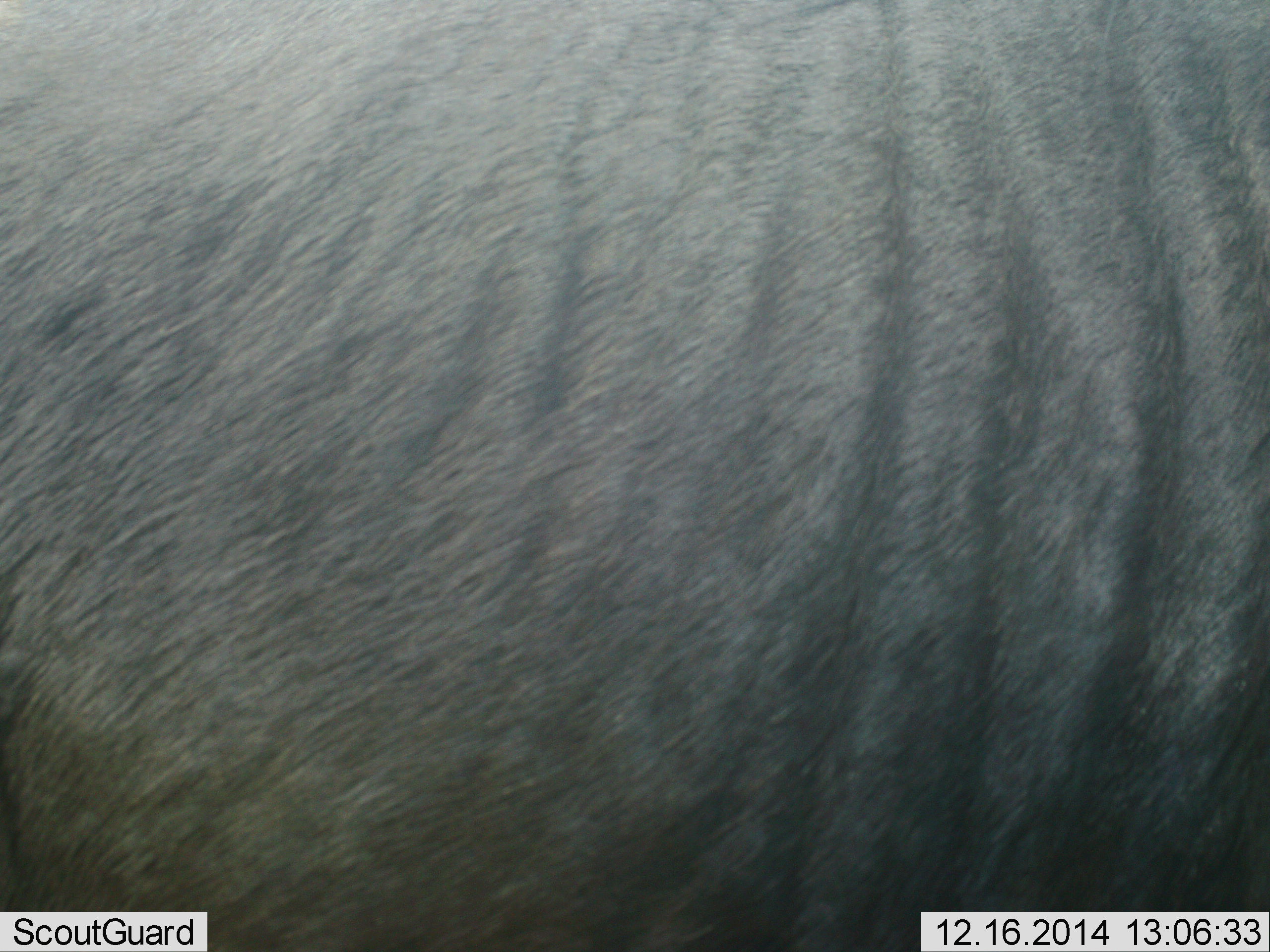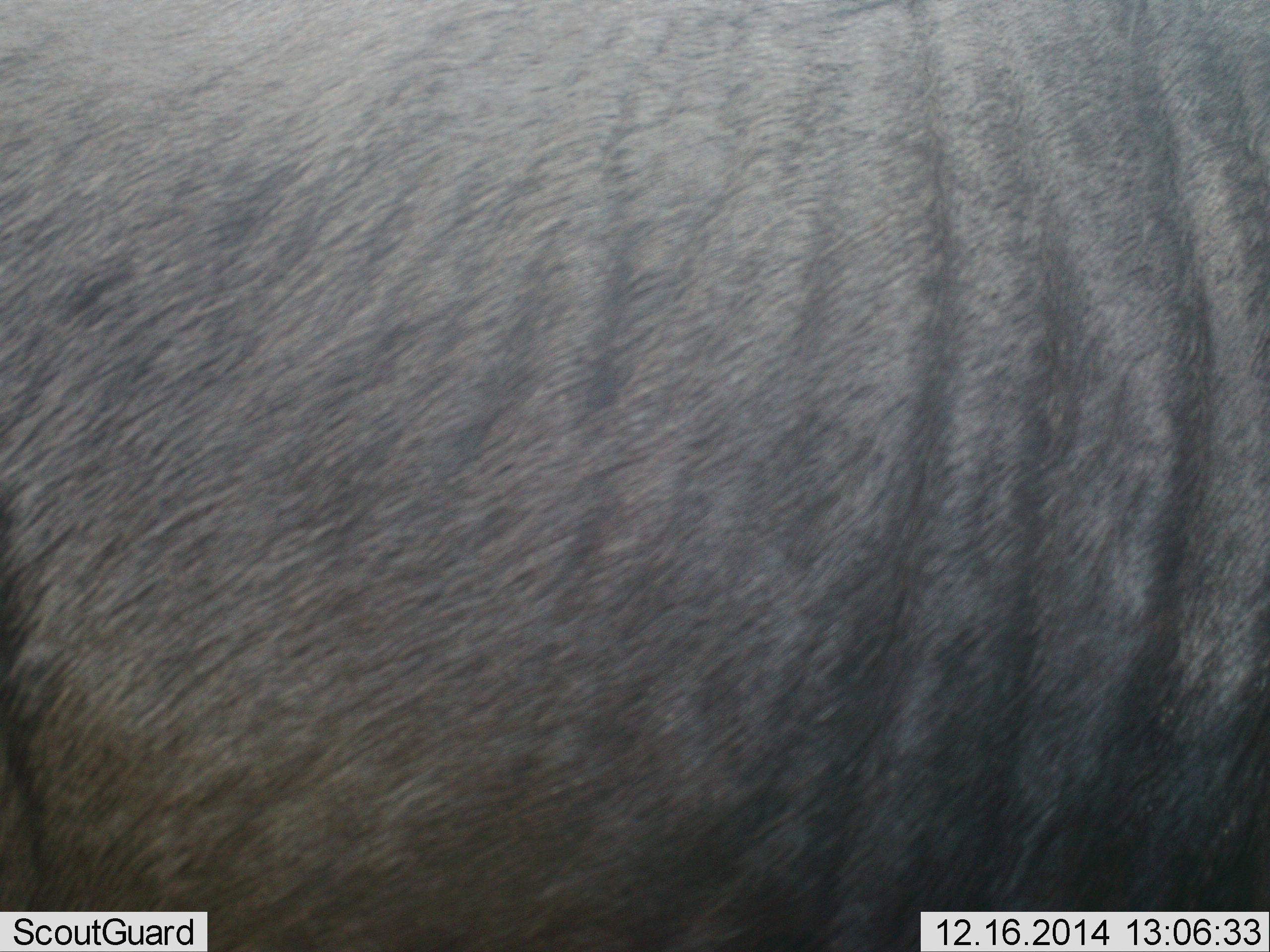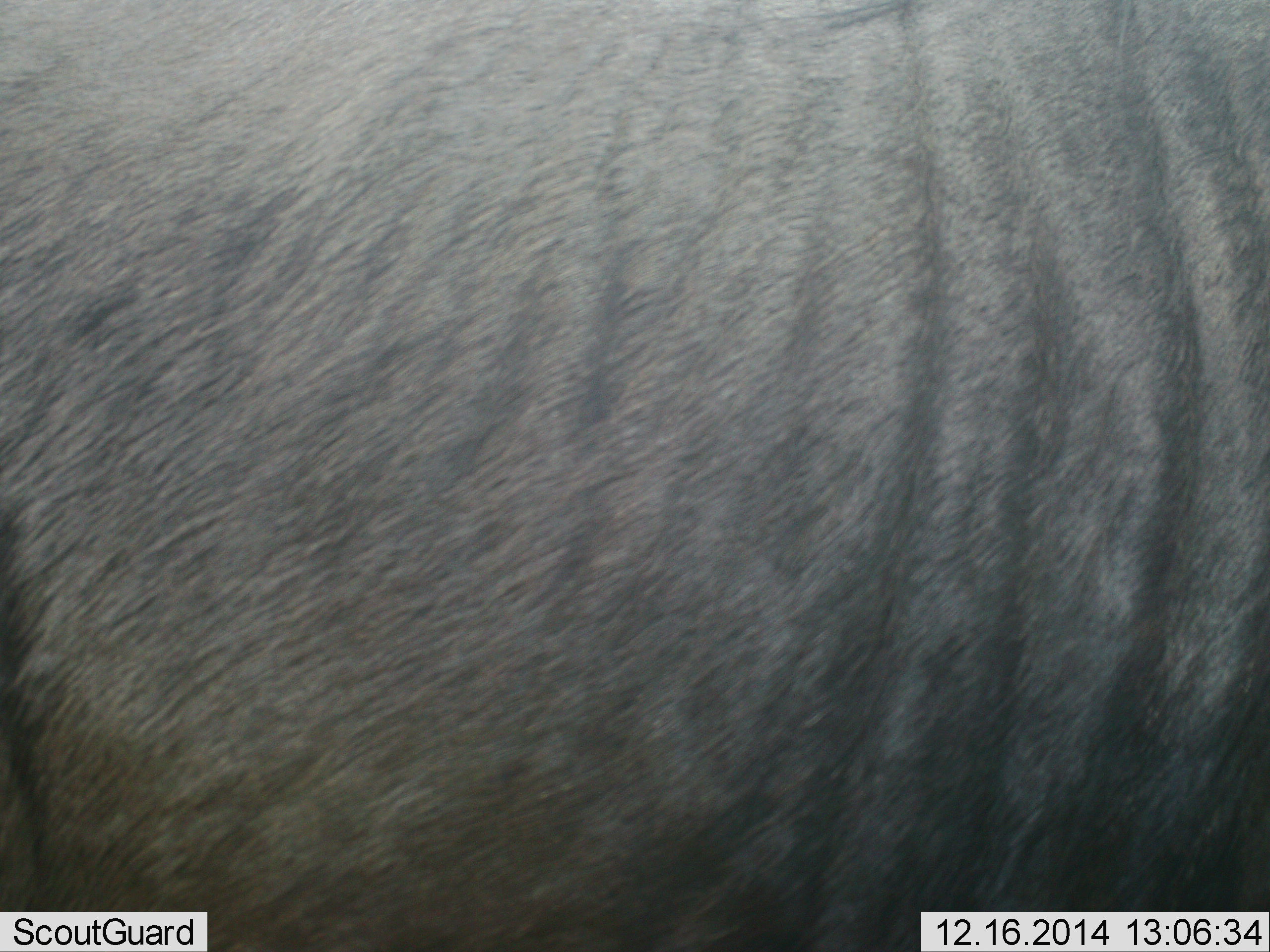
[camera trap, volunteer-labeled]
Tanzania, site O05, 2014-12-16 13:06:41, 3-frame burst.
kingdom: Animalia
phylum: Chordata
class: Mammalia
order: Artiodactyla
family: Bovidae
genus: Connochaetes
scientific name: Connochaetes taurinus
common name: blue wildebeest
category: wildebeest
Wildebeest (blue wildebeest) (Connochaetes taurinus), count 1. Behavior (volunteer vote fractions): standing 80%, resting 0%, moving 30%, interacting 0%. Young present (vote fraction): 0%. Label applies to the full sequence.